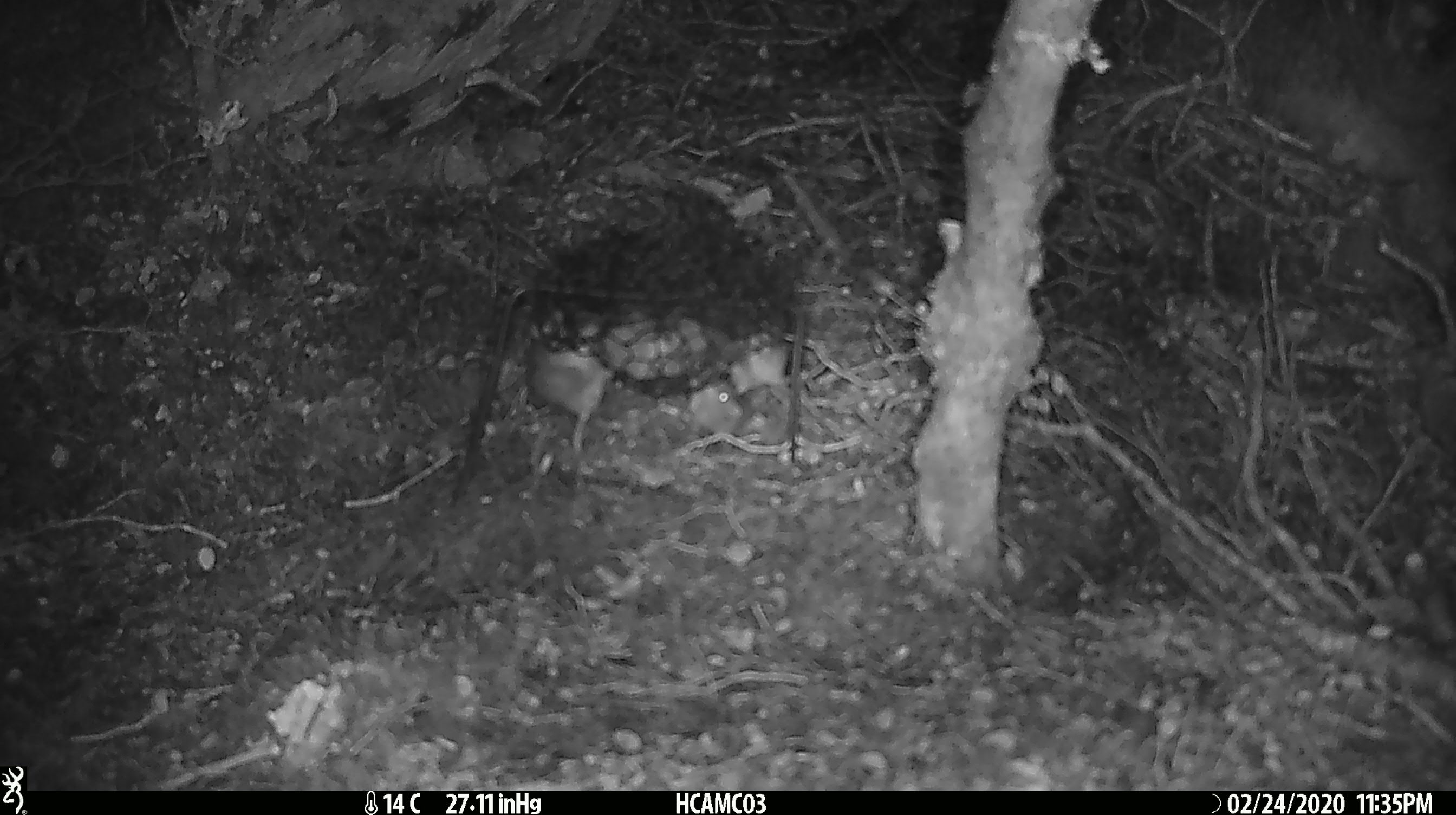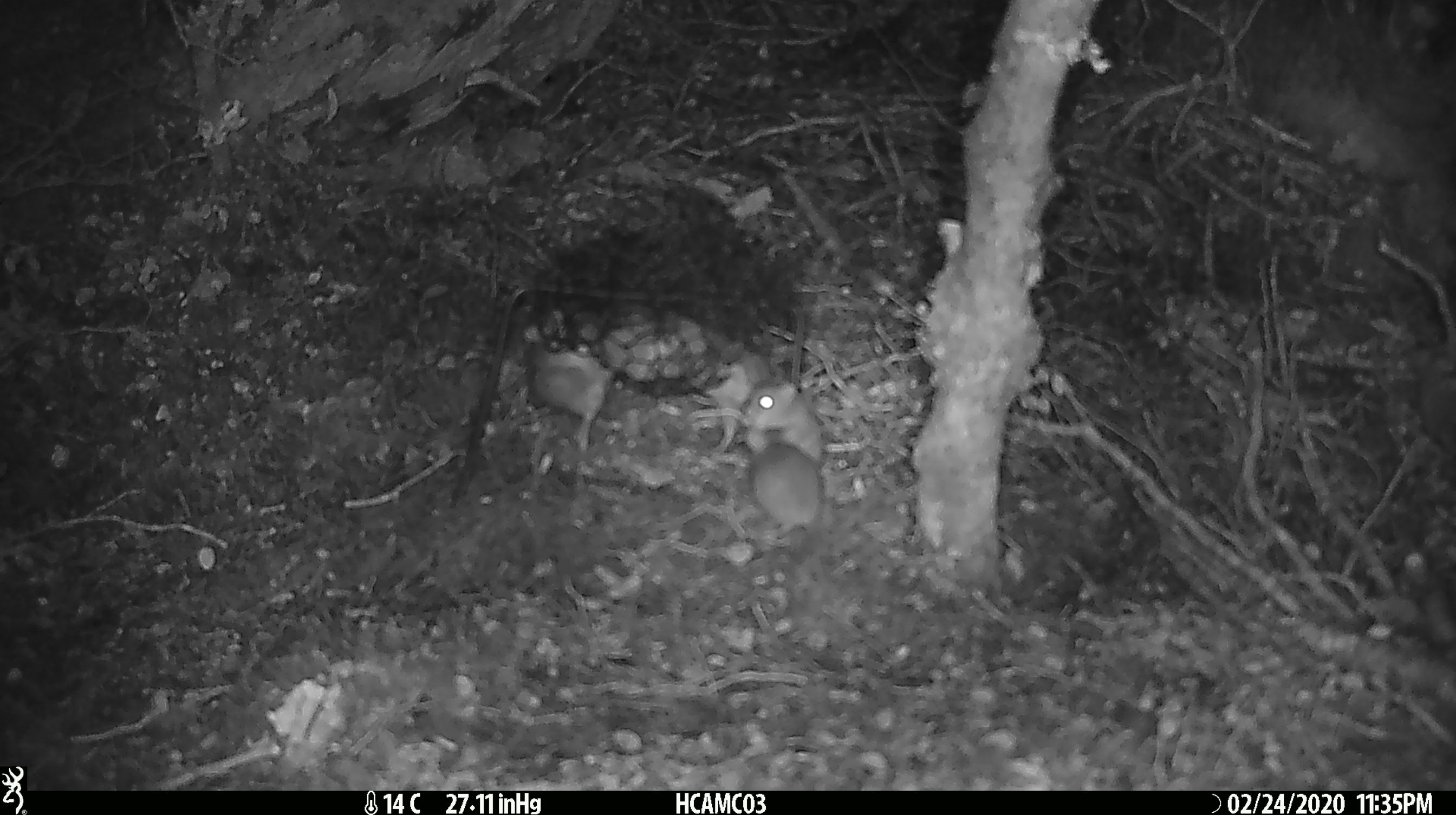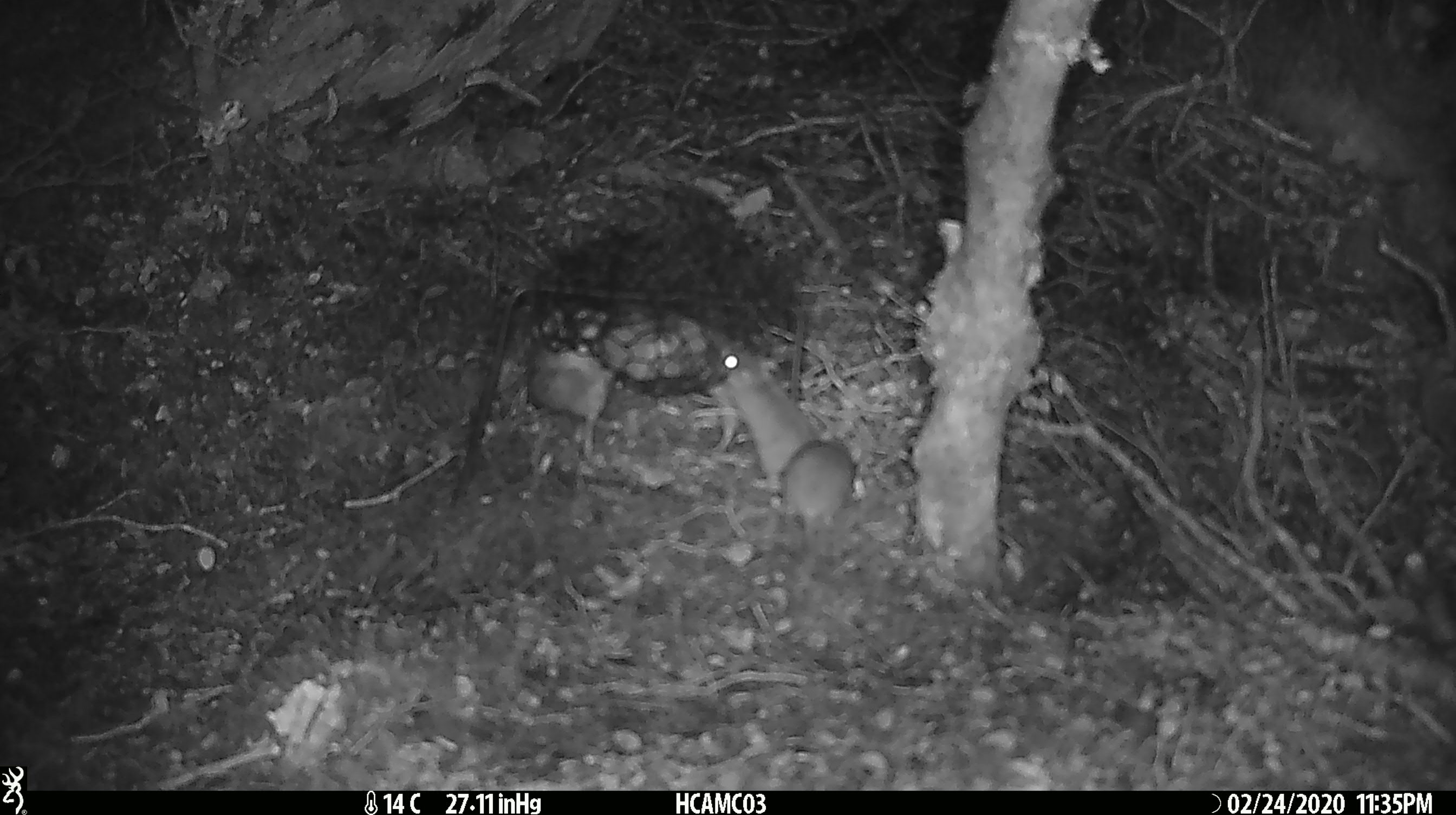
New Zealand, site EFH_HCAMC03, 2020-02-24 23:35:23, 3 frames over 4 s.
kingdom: Animalia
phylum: Chordata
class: Mammalia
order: Rodentia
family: Muridae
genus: Mus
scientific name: Mus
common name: mouse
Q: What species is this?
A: Mouse (Mus).